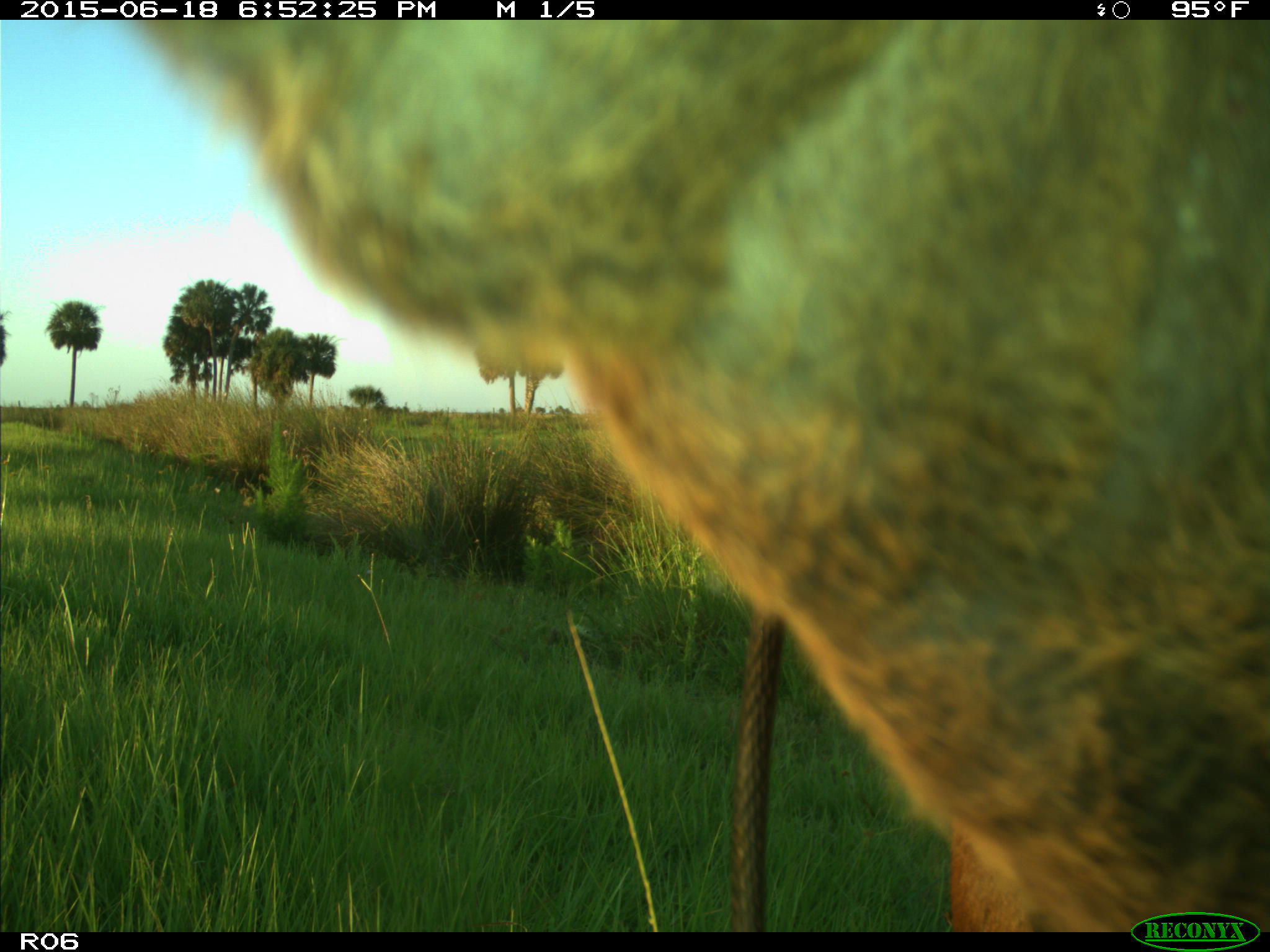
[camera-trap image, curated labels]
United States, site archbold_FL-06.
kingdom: Animalia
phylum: Chordata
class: Mammalia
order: Artiodactyla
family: Bovidae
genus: Bos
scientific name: Bos taurus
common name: domestic cow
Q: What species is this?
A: Bos taurus (domestic cow).